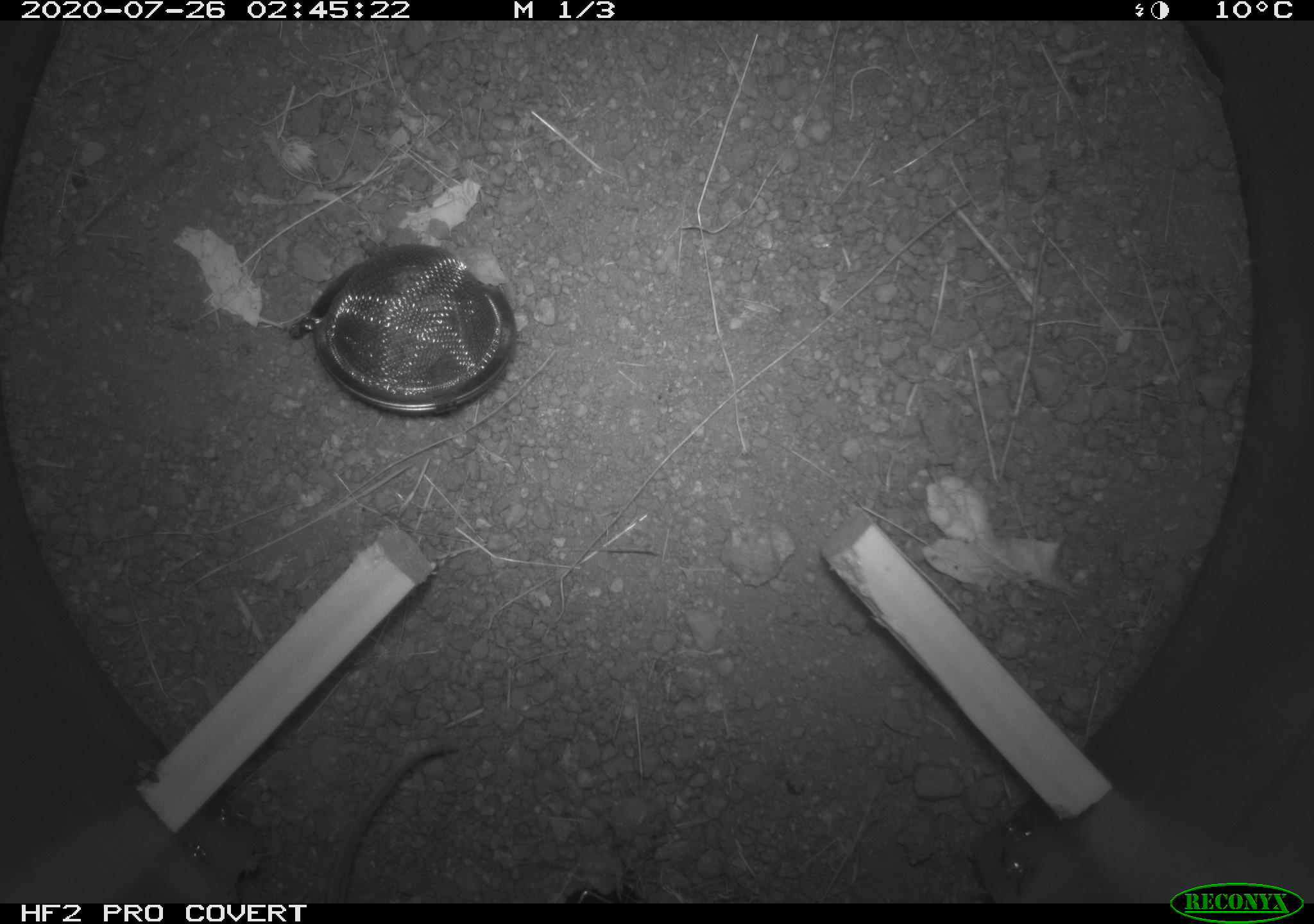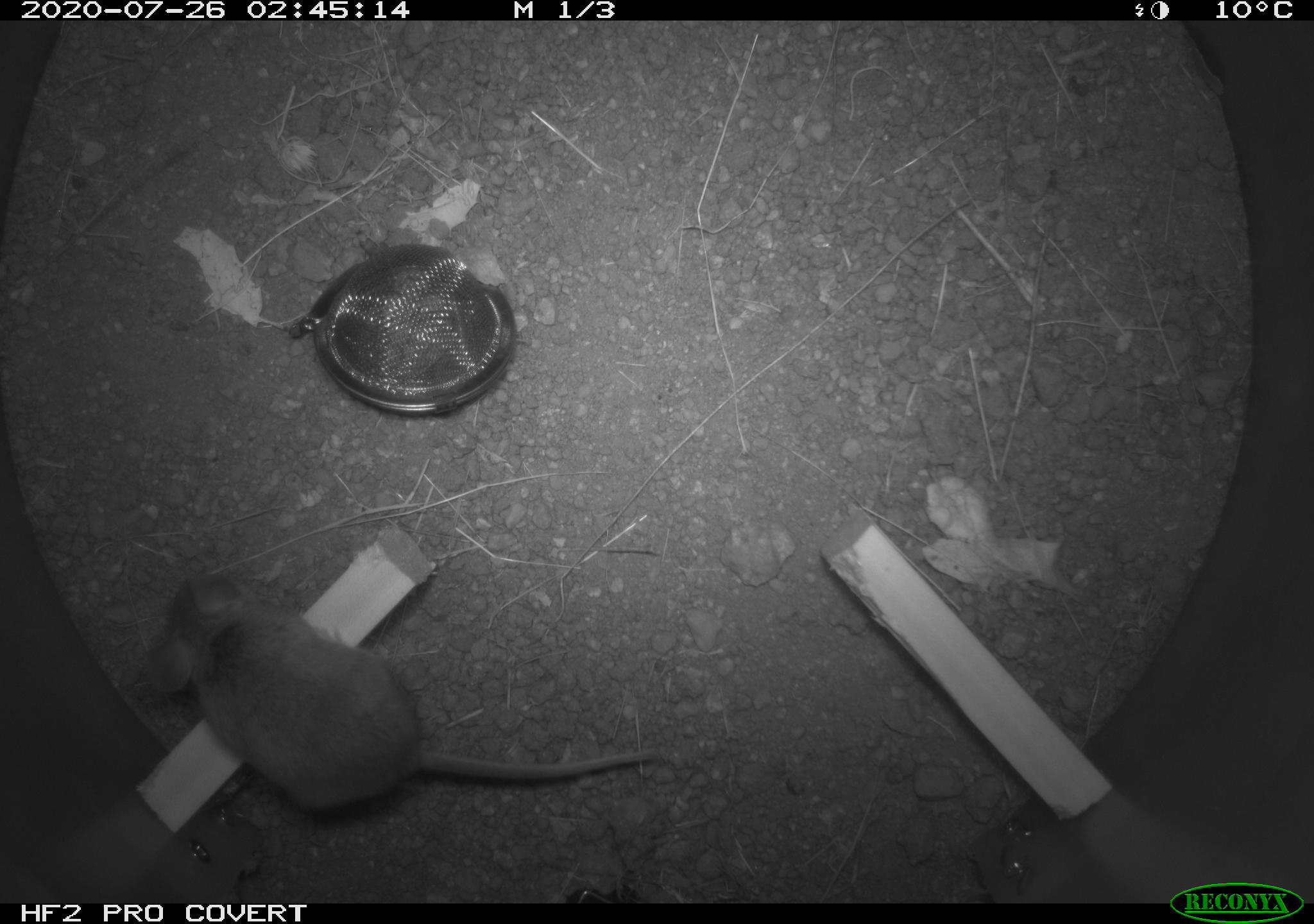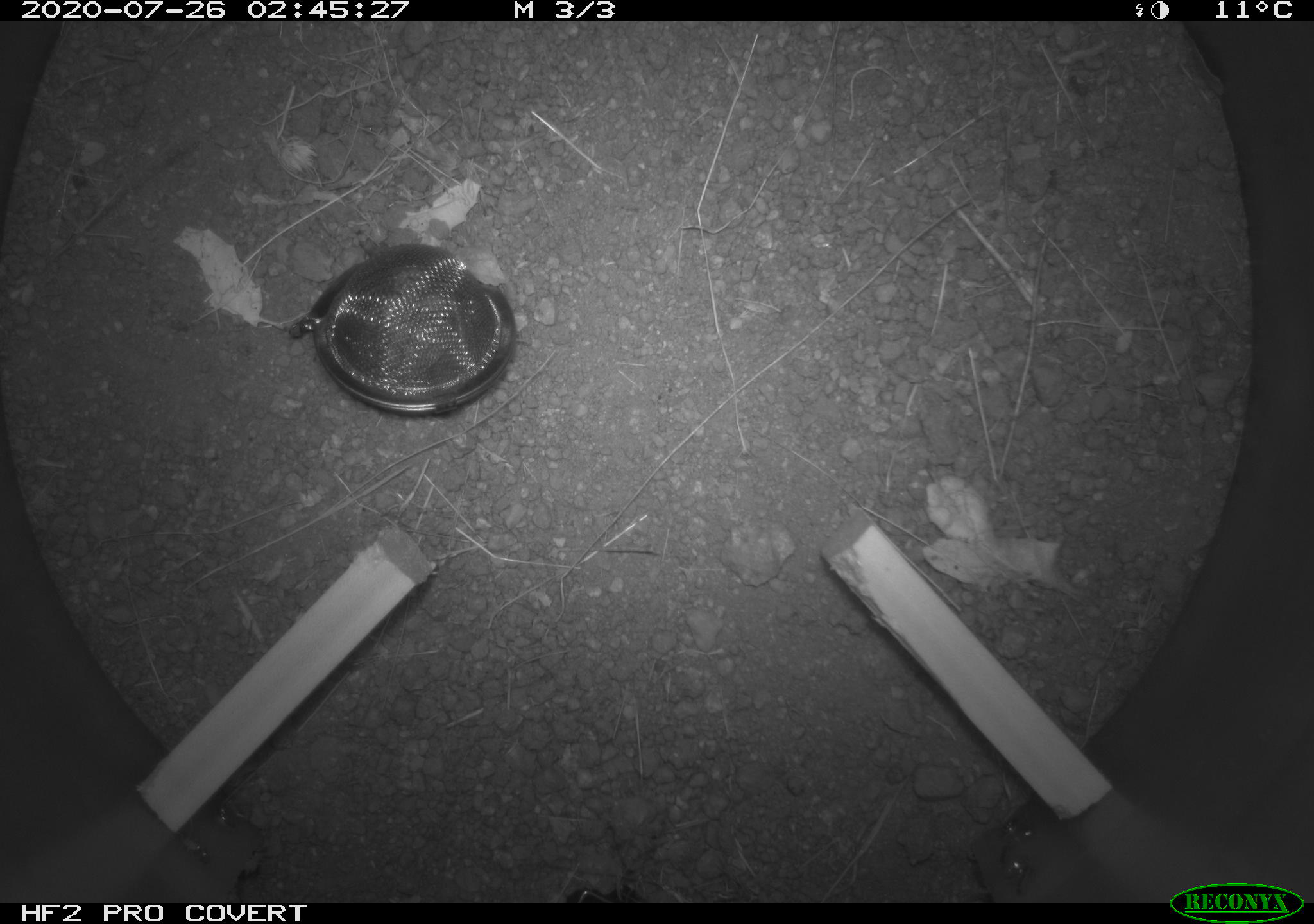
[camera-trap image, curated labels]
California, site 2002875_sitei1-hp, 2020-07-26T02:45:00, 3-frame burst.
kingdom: Animalia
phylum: Chordata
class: Mammalia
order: Rodentia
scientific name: Rodentia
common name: rodent